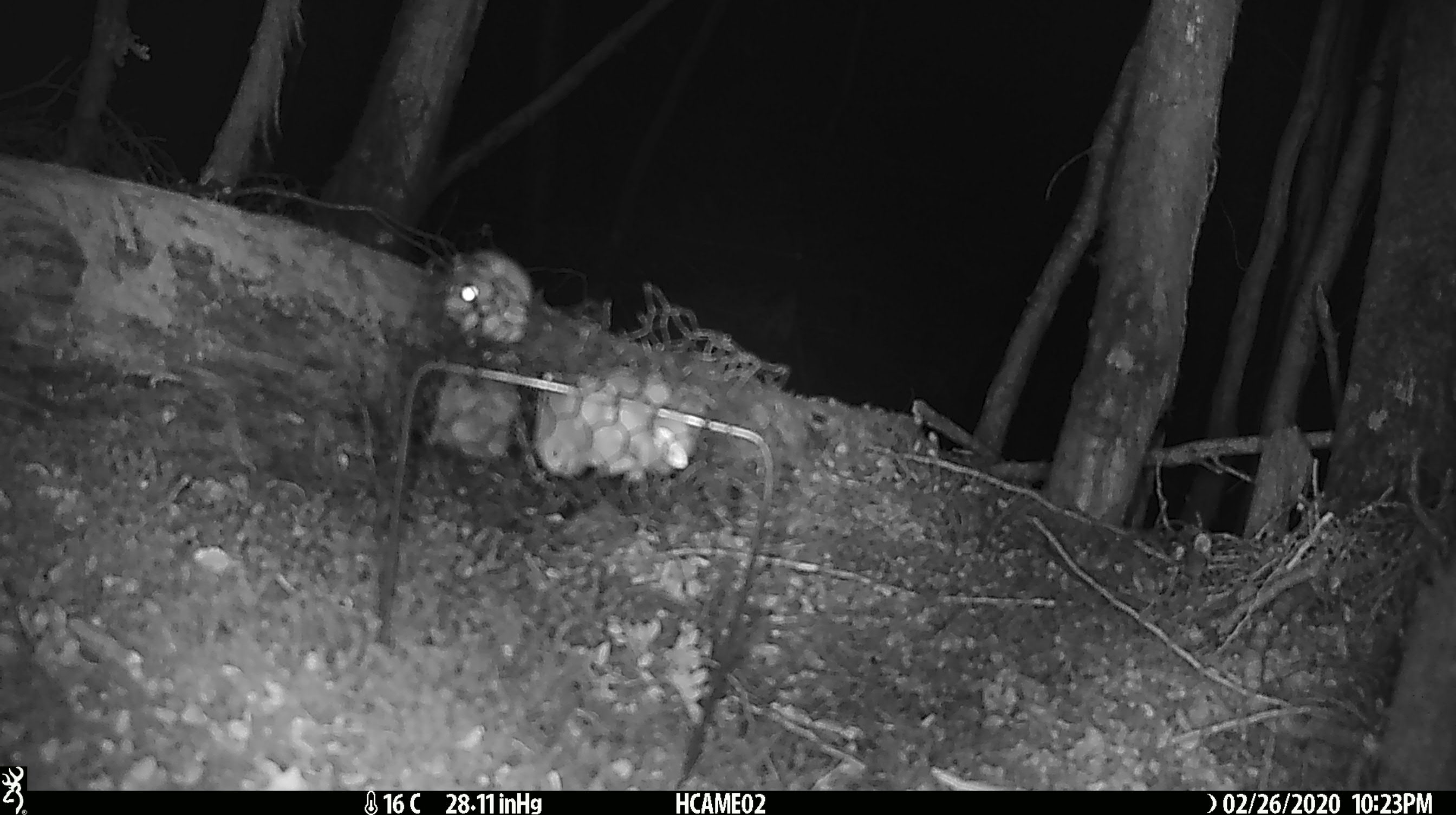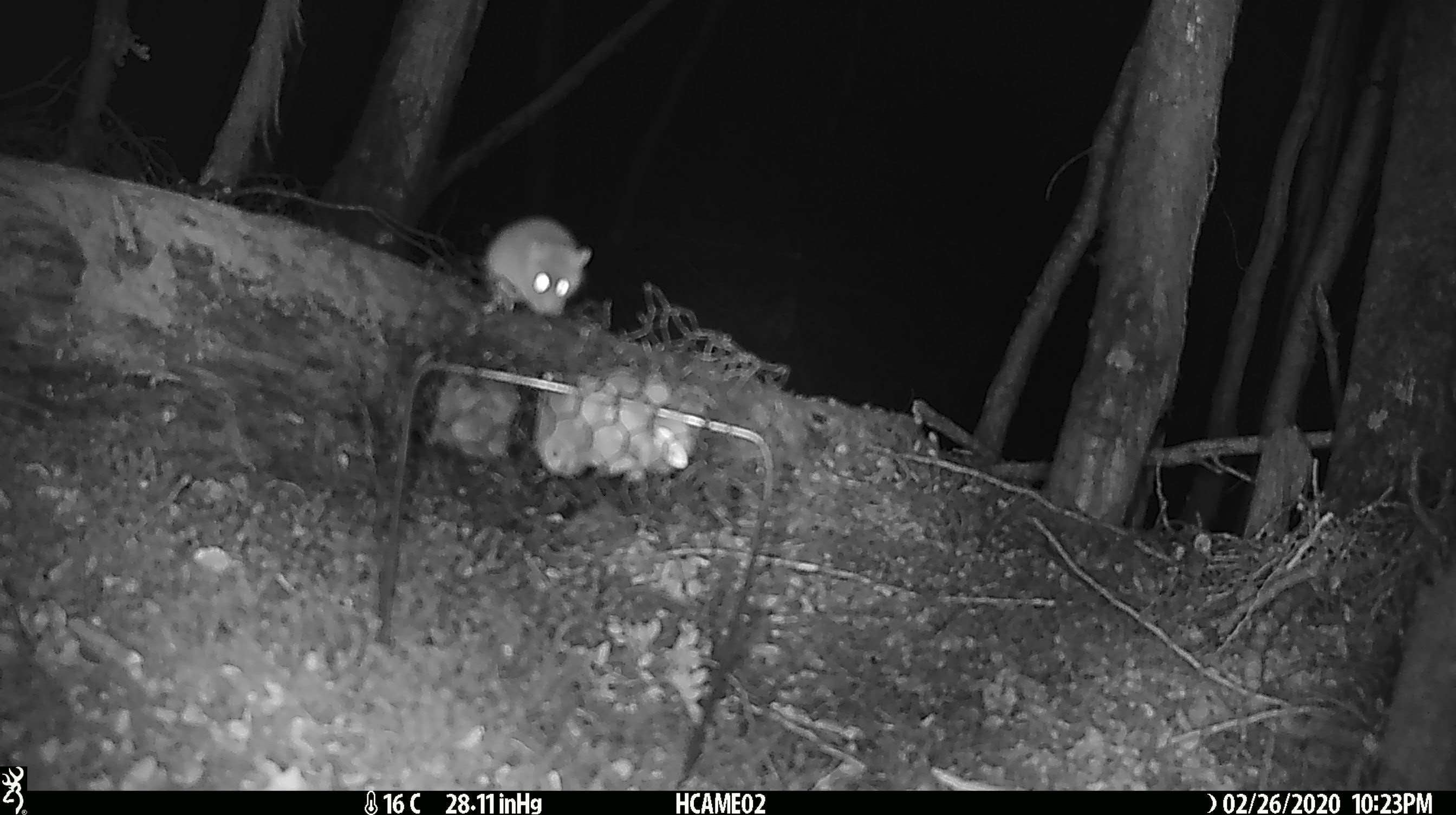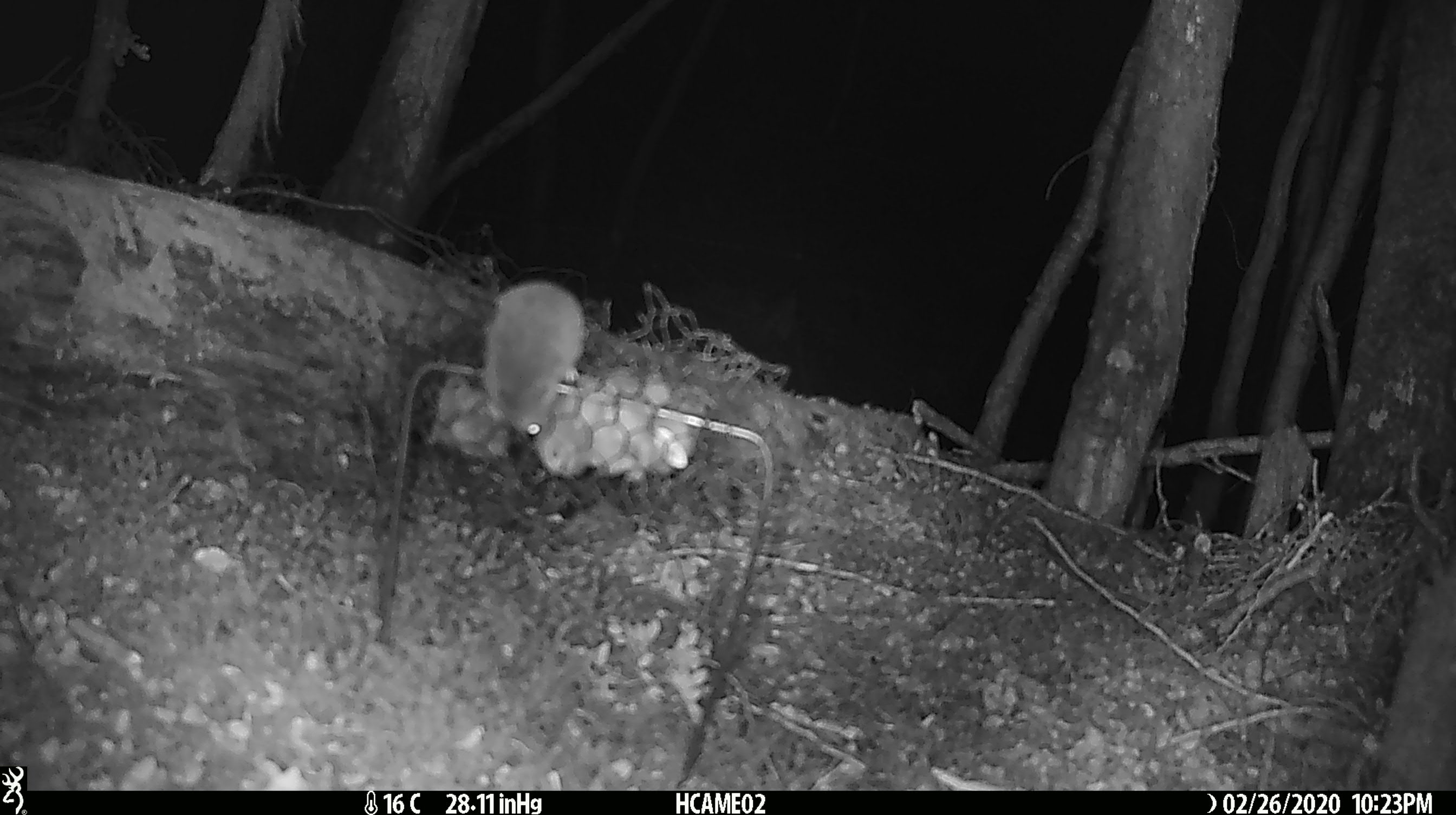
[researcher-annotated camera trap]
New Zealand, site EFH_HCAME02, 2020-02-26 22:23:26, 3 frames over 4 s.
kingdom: Animalia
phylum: Chordata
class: Mammalia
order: Rodentia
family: Muridae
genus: Mus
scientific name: Mus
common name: mouse